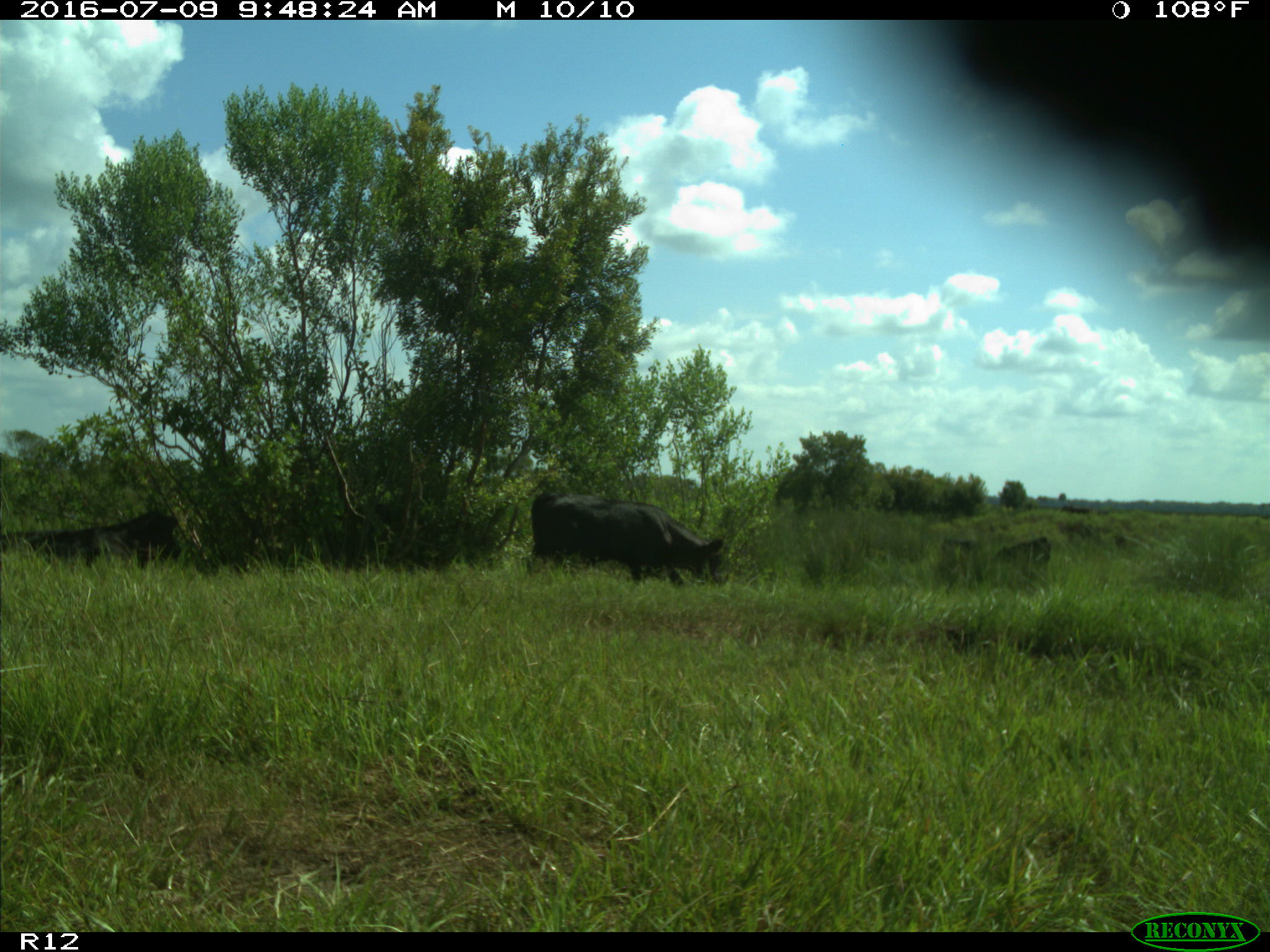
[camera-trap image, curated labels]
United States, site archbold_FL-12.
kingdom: Animalia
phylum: Chordata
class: Mammalia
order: Artiodactyla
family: Bovidae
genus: Bos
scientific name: Bos taurus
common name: domestic cow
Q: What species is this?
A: Bos taurus (domestic cow).